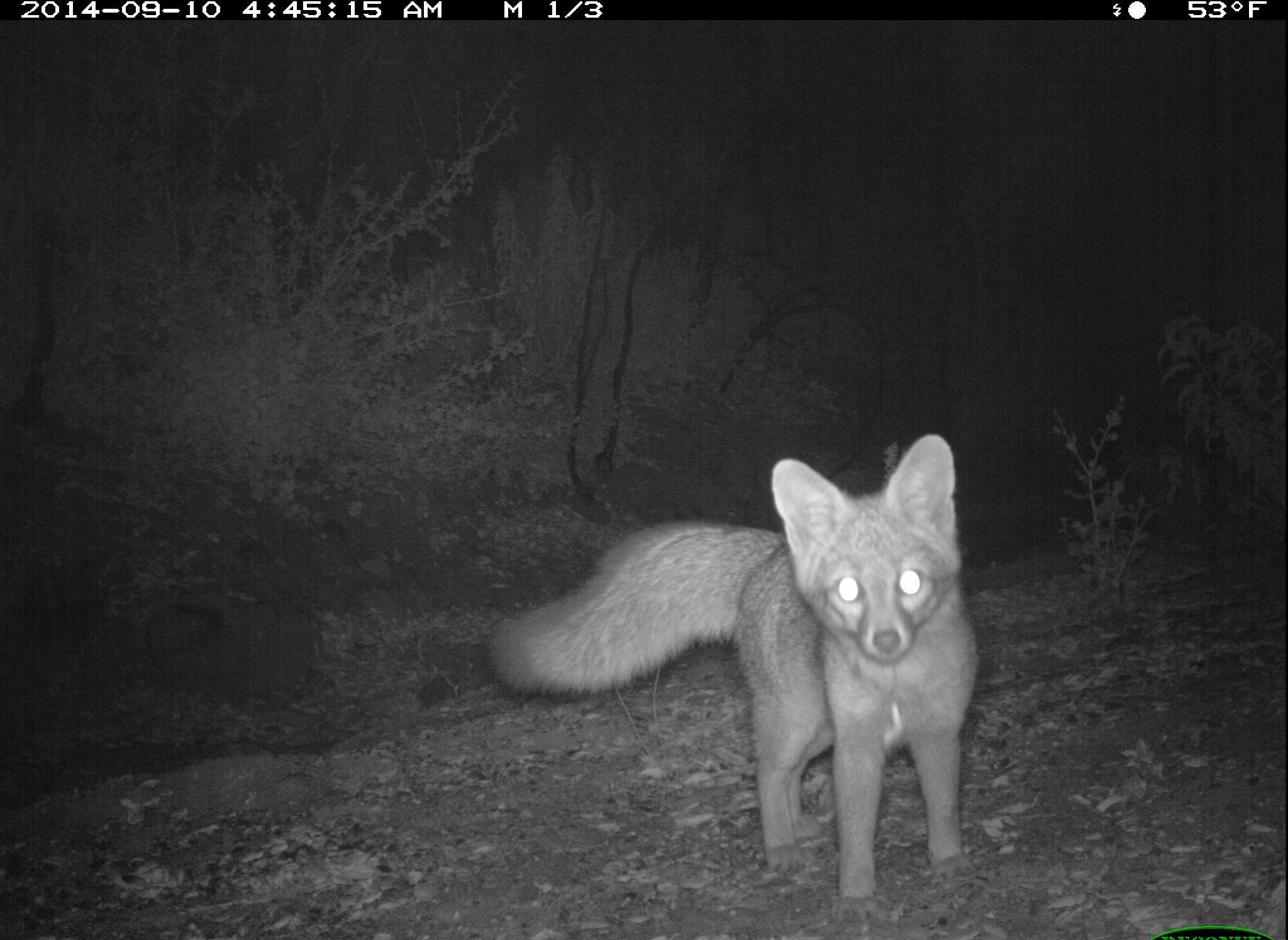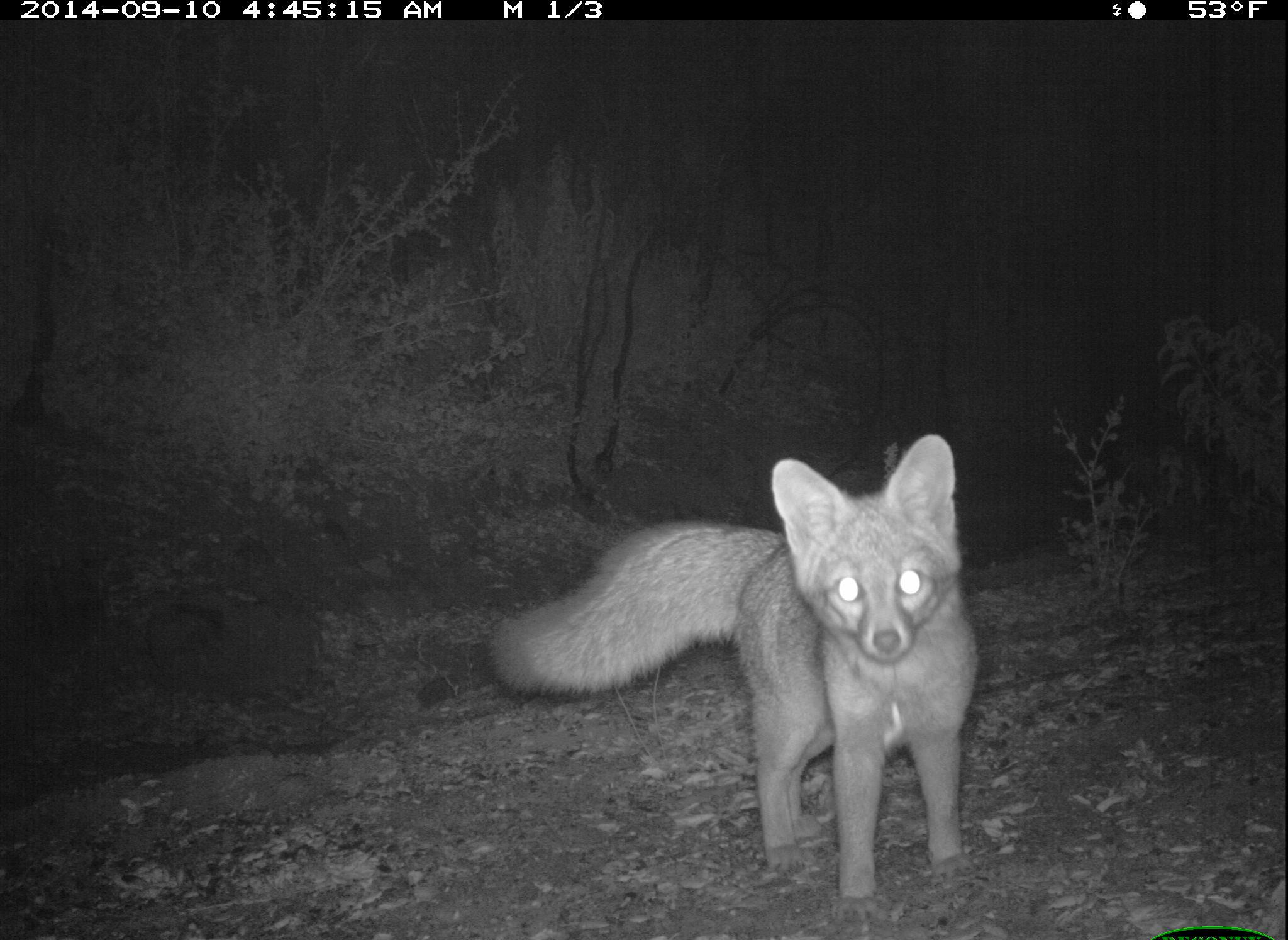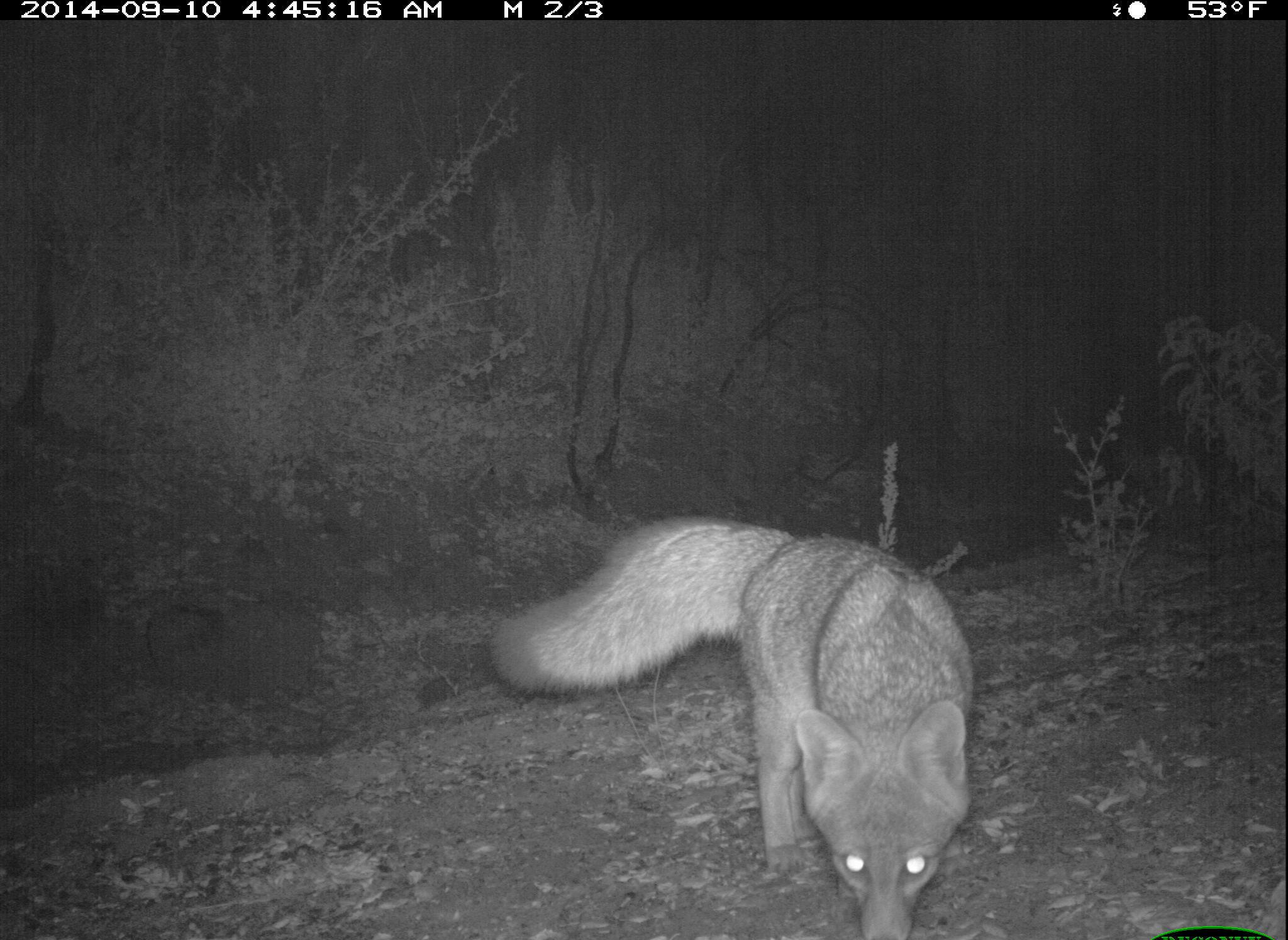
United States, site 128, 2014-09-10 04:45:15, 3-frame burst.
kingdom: Animalia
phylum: Chordata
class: Mammalia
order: Carnivora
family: Canidae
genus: Urocyon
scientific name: Urocyon cinereoargenteus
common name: gray fox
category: fox